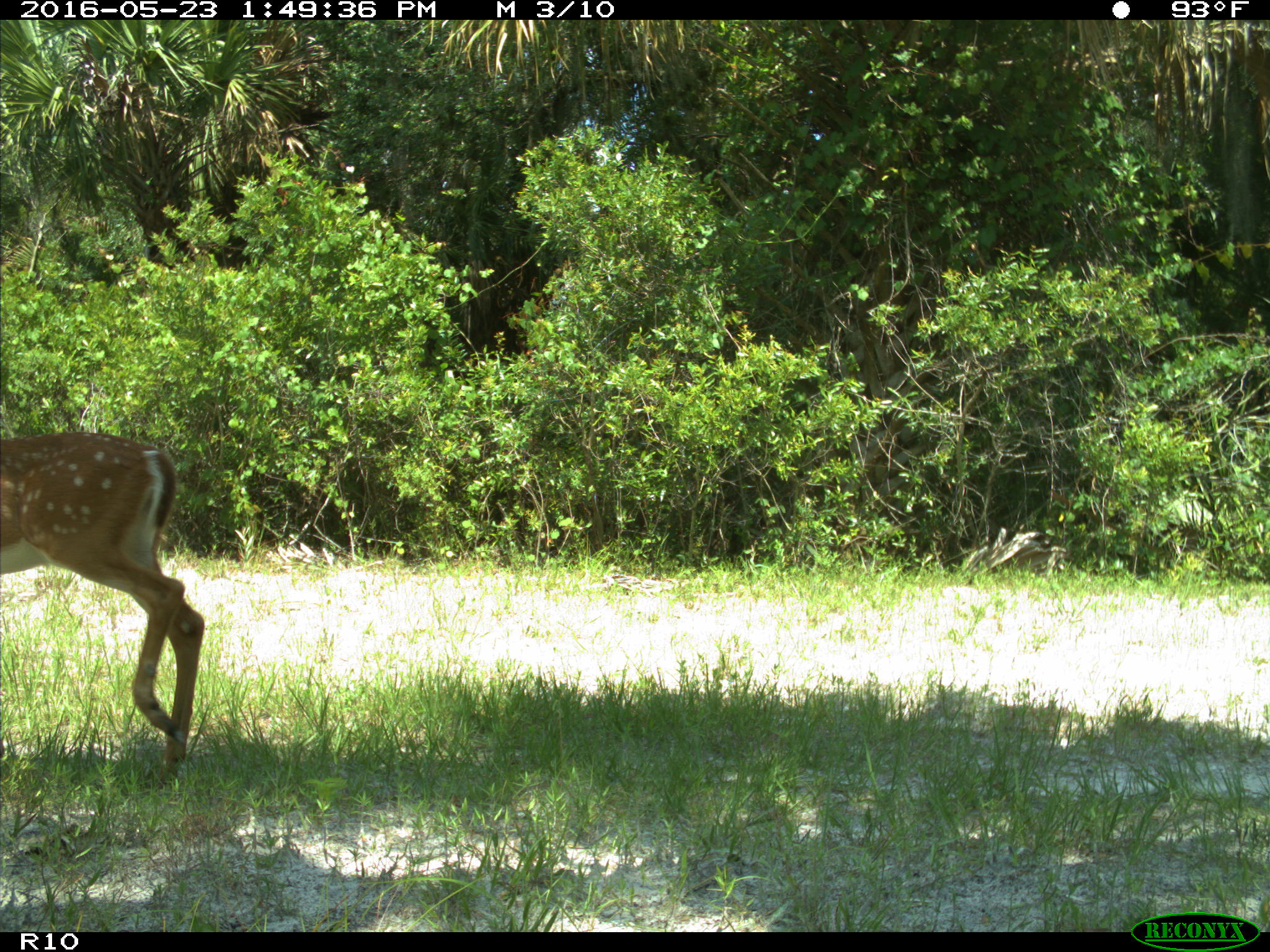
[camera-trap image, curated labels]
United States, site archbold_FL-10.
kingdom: Animalia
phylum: Chordata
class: Mammalia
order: Artiodactyla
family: Cervidae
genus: Odocoileus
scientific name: Odocoileus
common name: deer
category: unidentified deer